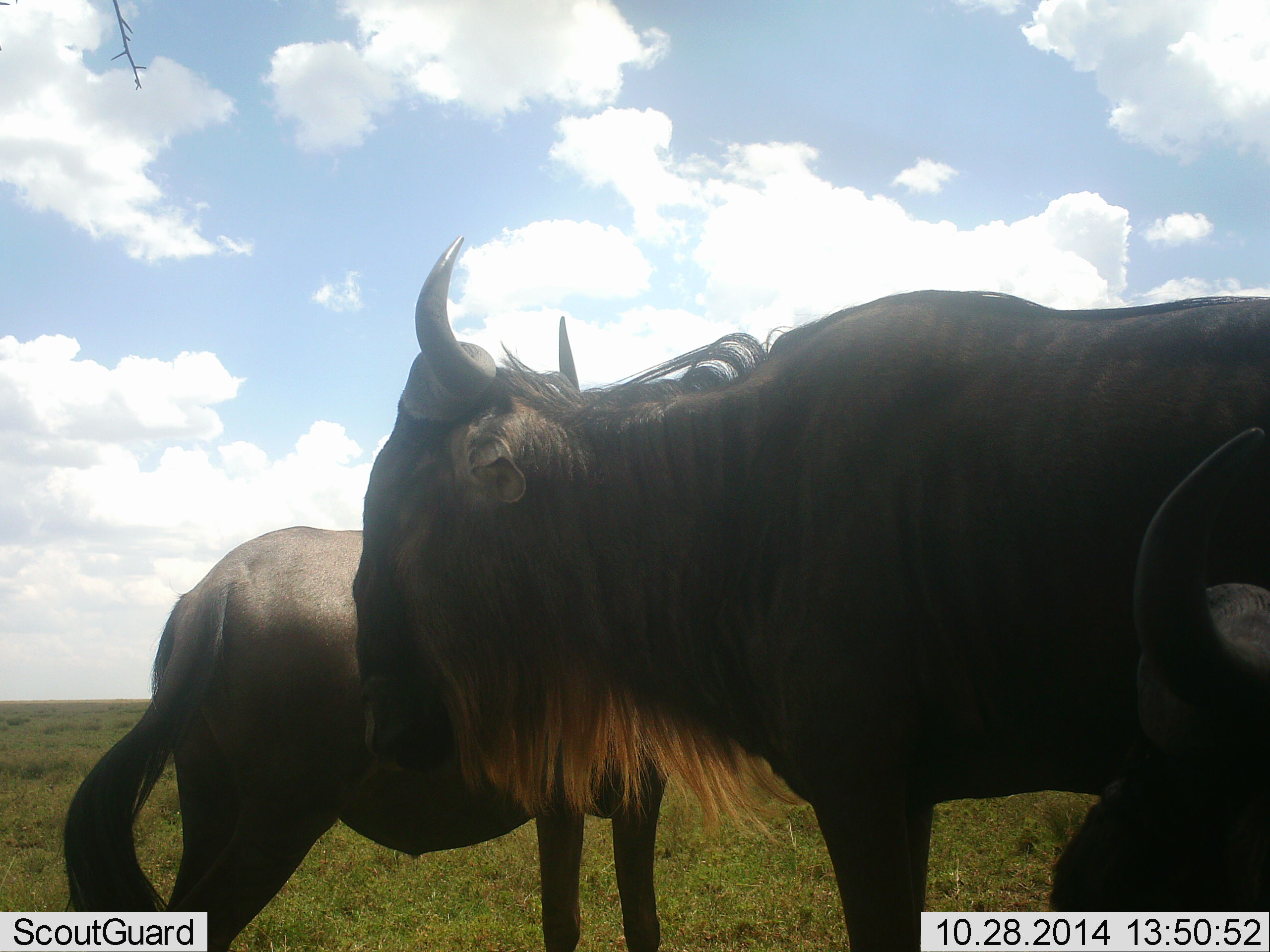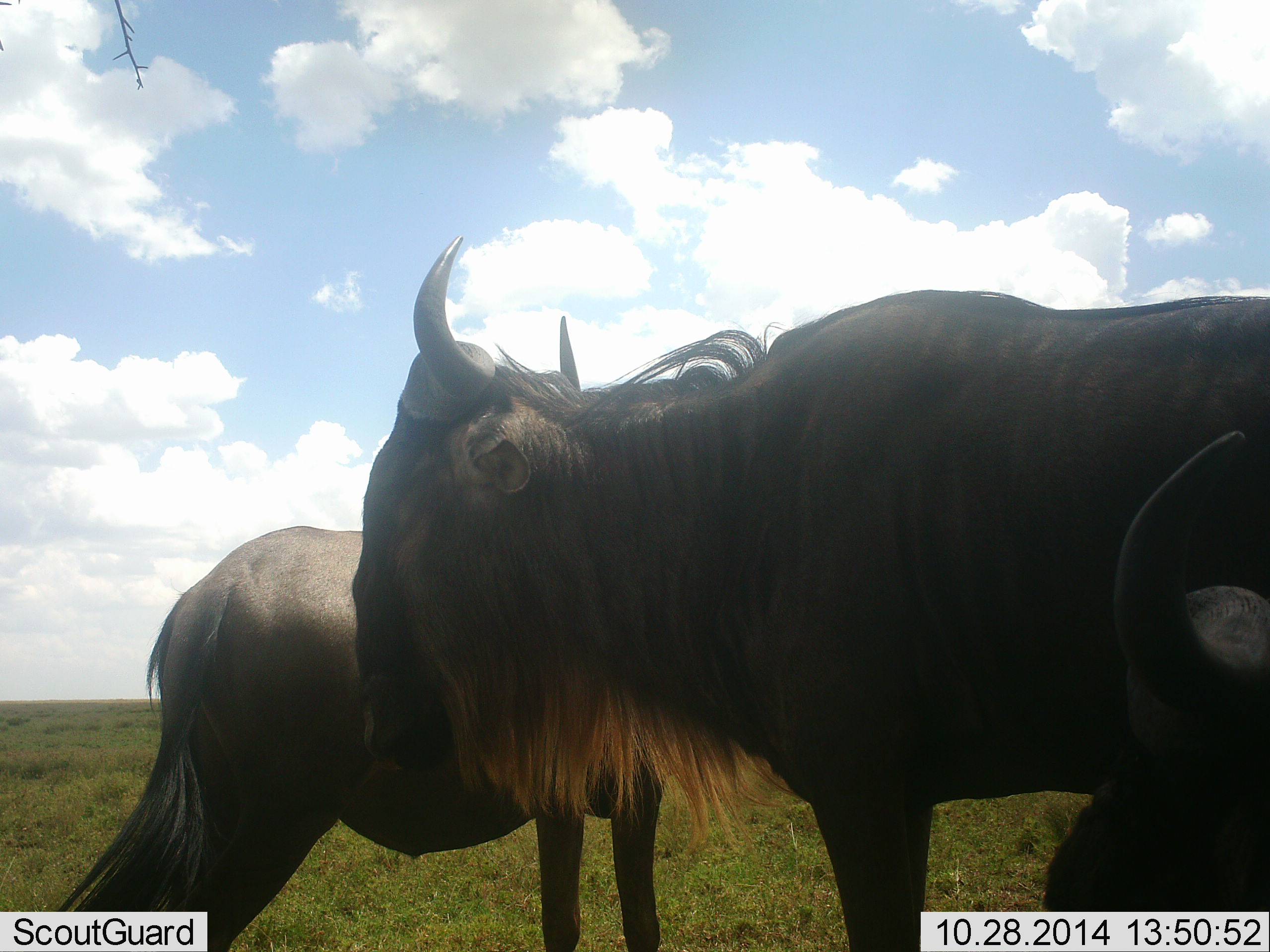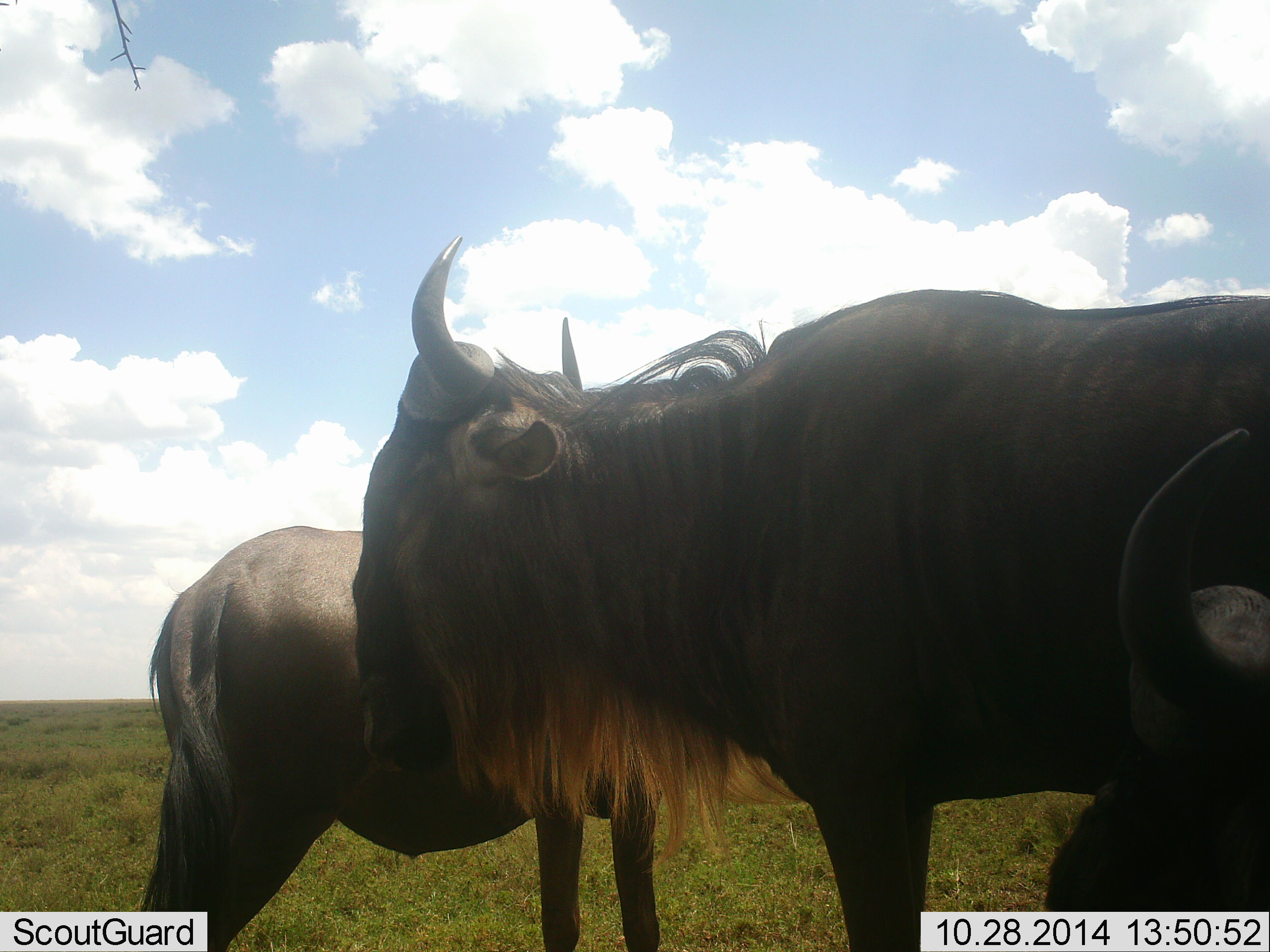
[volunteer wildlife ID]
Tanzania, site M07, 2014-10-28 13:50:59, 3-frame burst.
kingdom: Animalia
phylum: Chordata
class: Mammalia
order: Artiodactyla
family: Bovidae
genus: Connochaetes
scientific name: Connochaetes taurinus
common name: blue wildebeest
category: wildebeest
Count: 3.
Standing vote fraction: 90%.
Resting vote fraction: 40%.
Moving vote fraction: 0%.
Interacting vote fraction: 10%.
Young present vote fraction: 0%.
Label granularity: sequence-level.